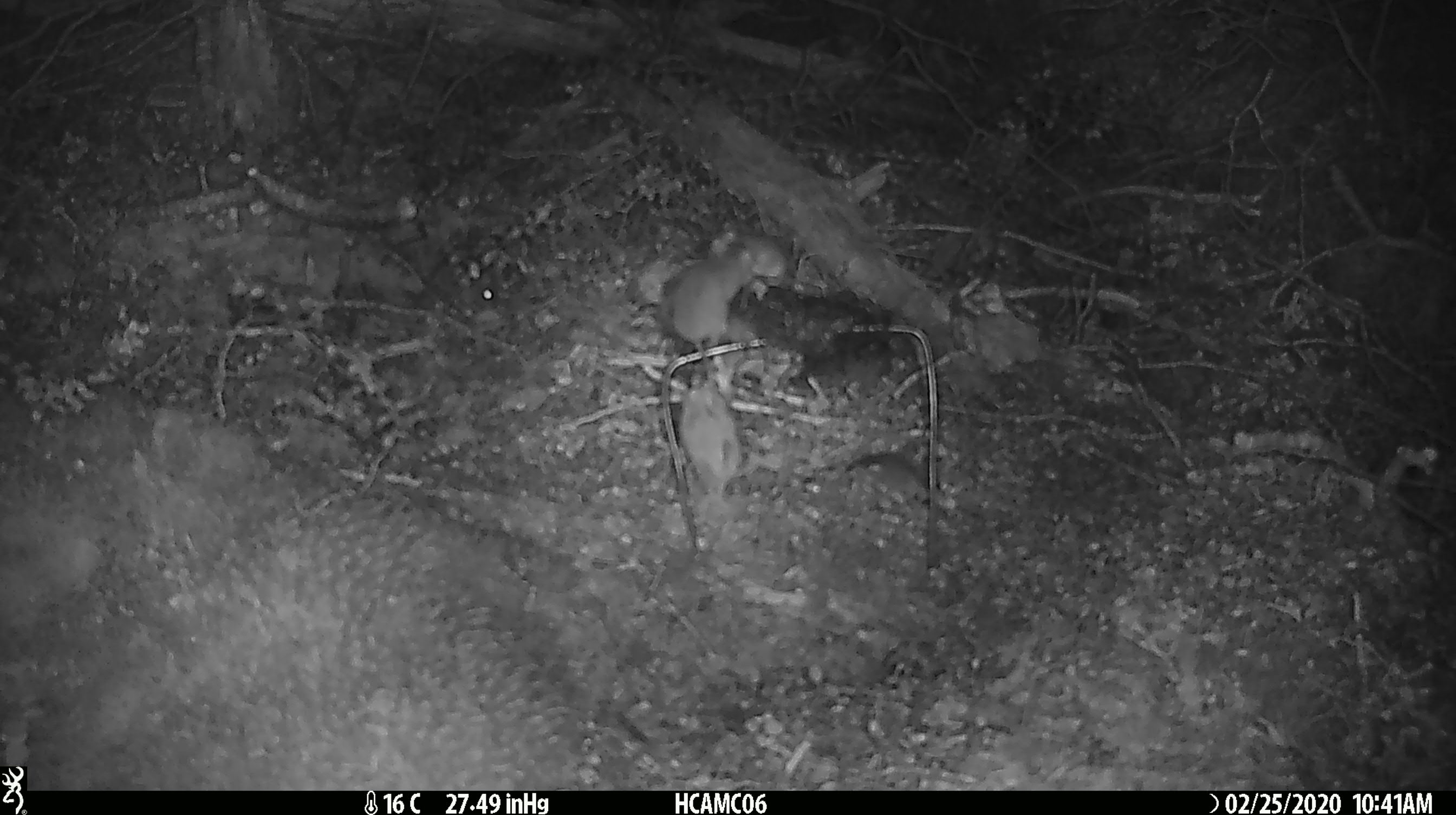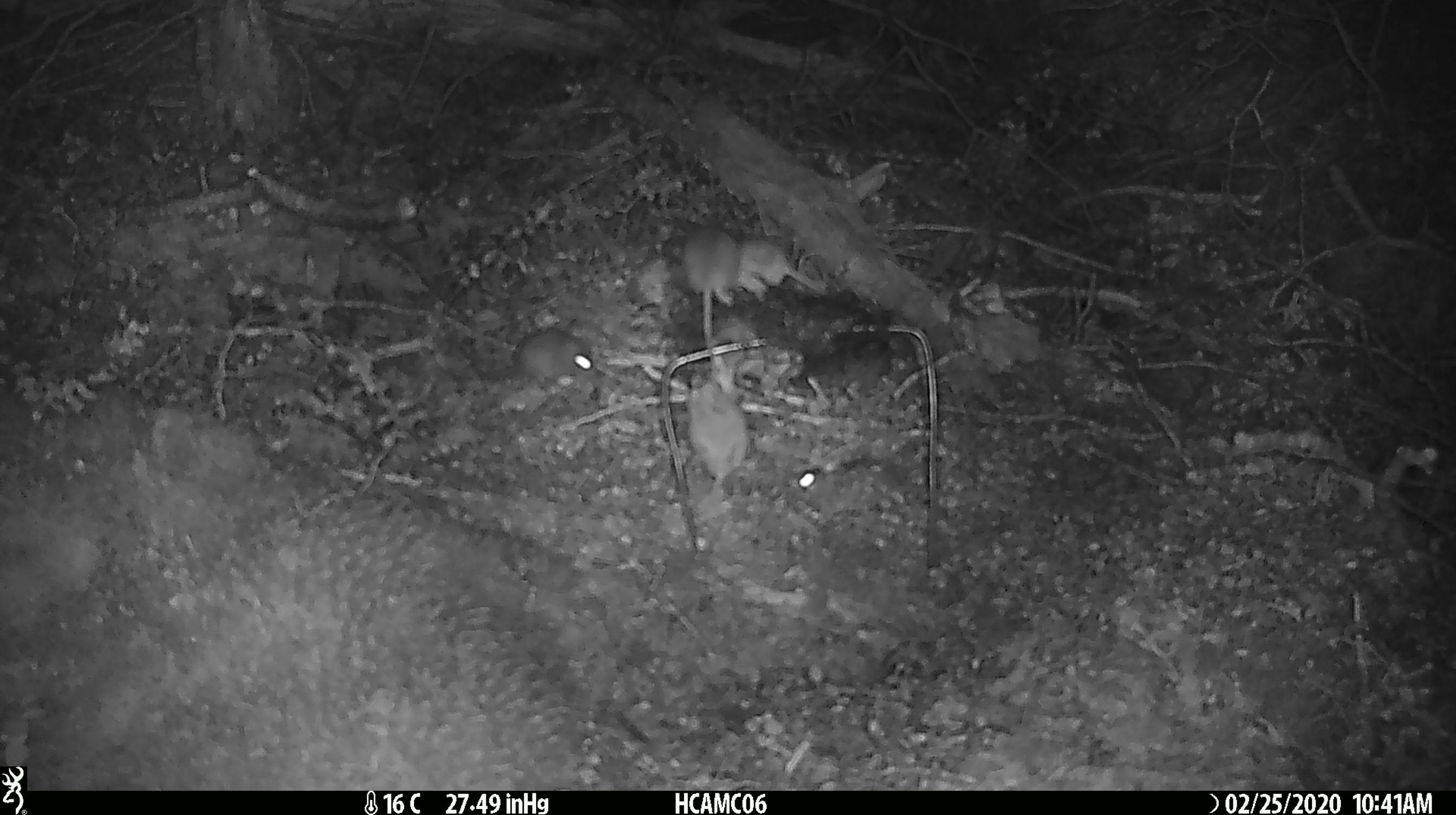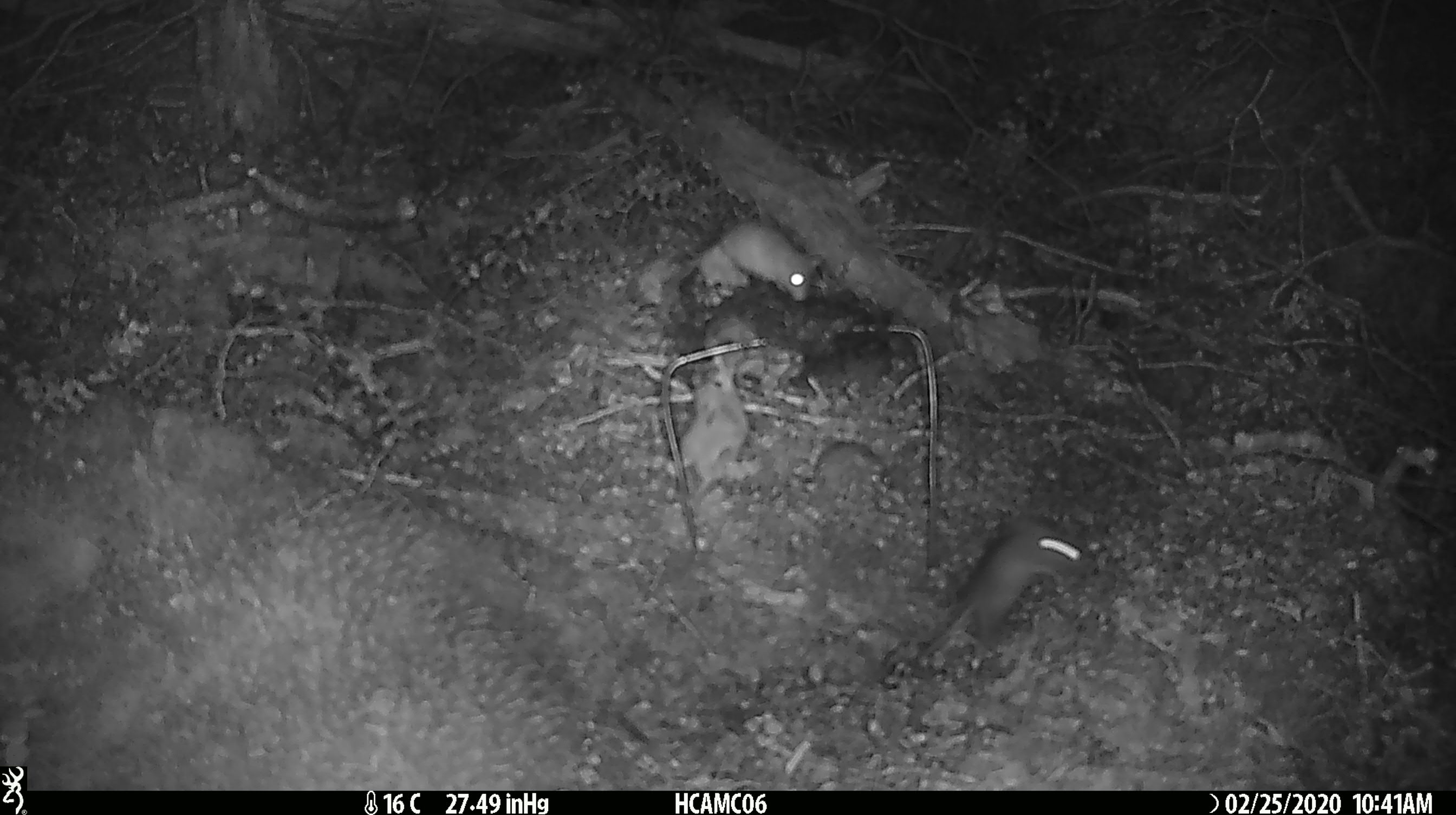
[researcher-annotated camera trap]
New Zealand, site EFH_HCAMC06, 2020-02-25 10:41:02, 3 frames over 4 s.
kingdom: Animalia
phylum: Chordata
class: Mammalia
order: Rodentia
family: Muridae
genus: Mus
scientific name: Mus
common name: mouse